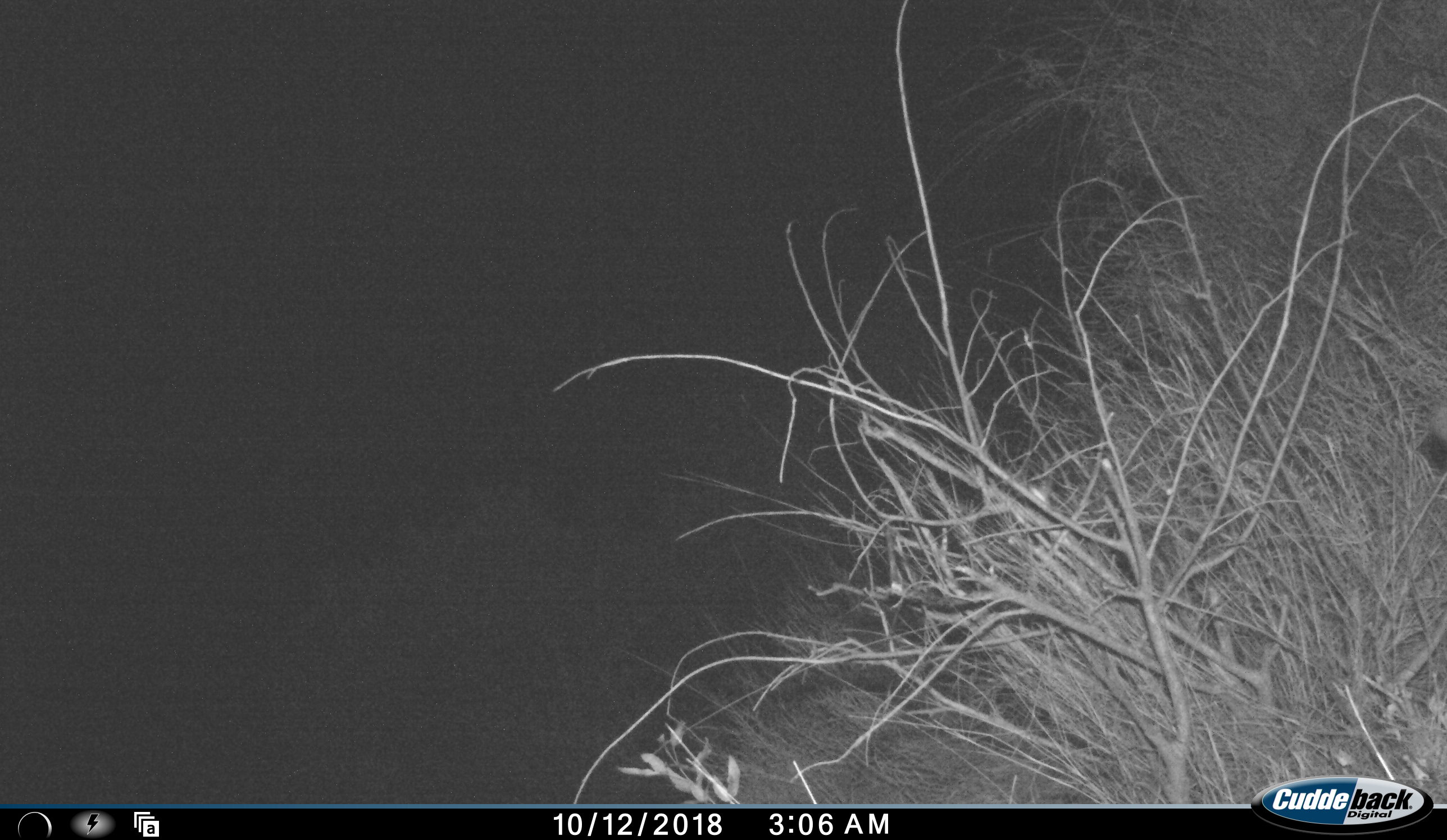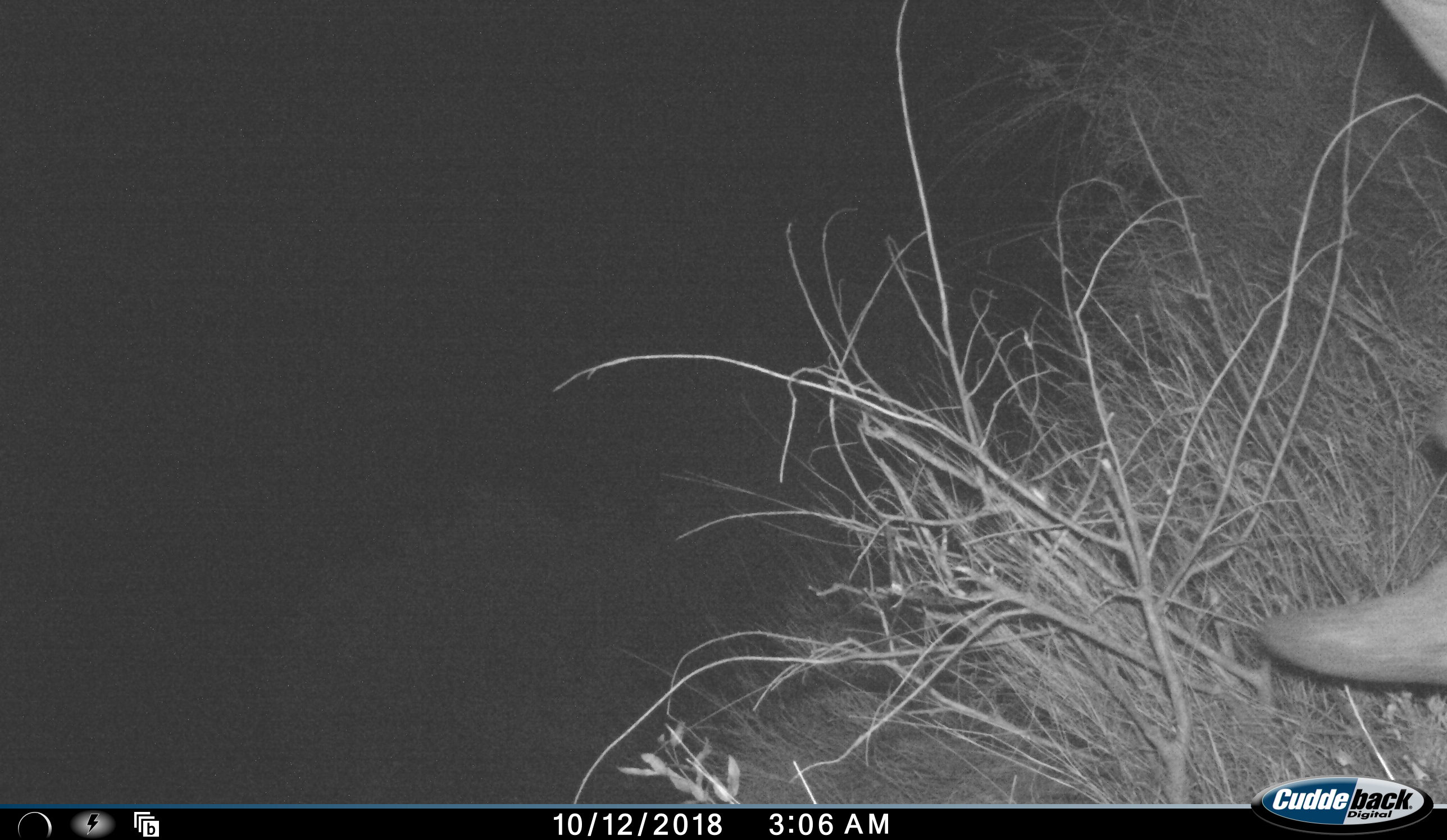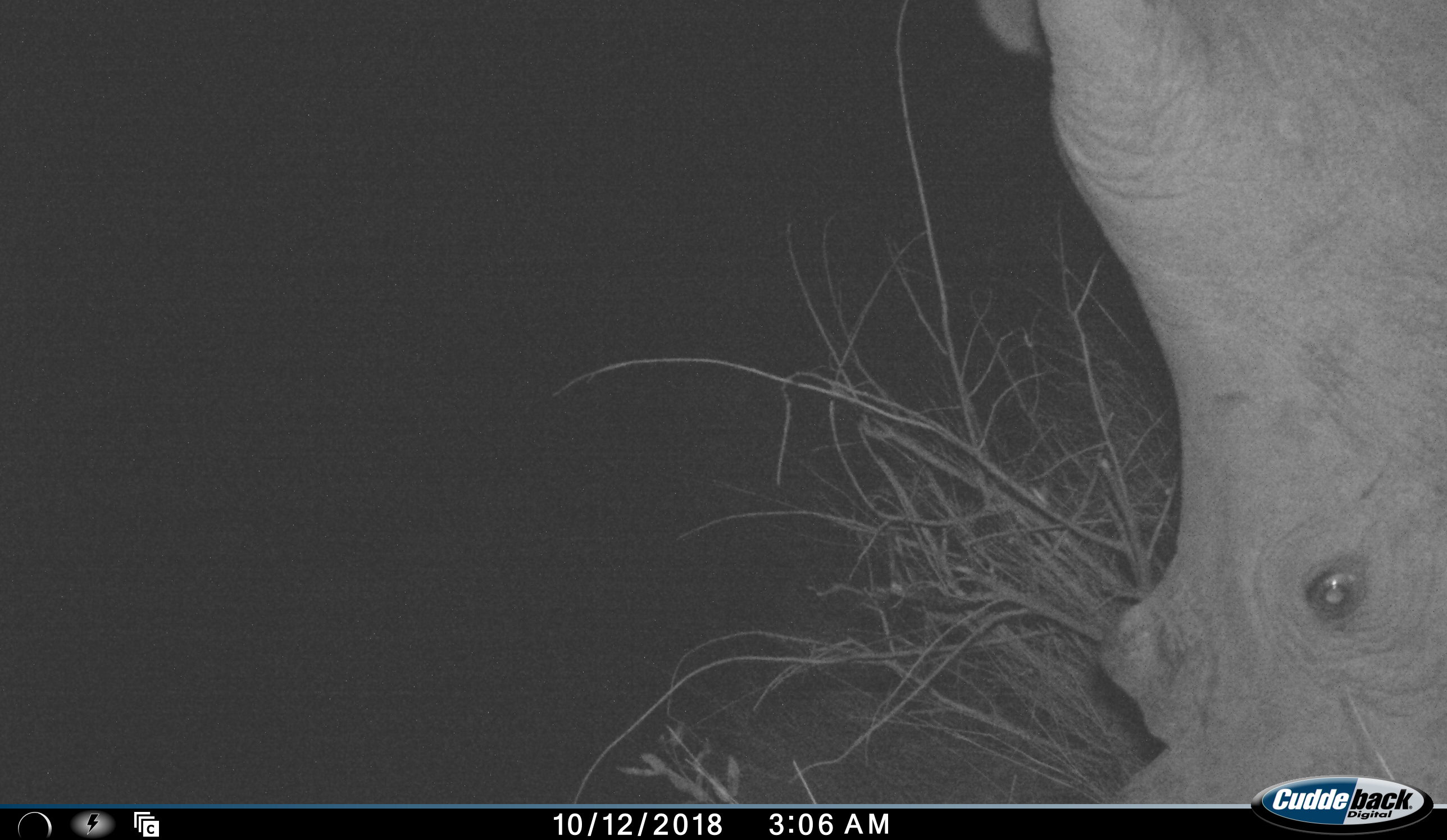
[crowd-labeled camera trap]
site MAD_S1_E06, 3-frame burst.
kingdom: Animalia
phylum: Chordata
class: Mammalia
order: Perissodactyla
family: Rhinocerotidae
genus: Ceratotherium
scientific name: Ceratotherium simum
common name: white rhinoceros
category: rhinoceroswhite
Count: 1.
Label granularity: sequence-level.